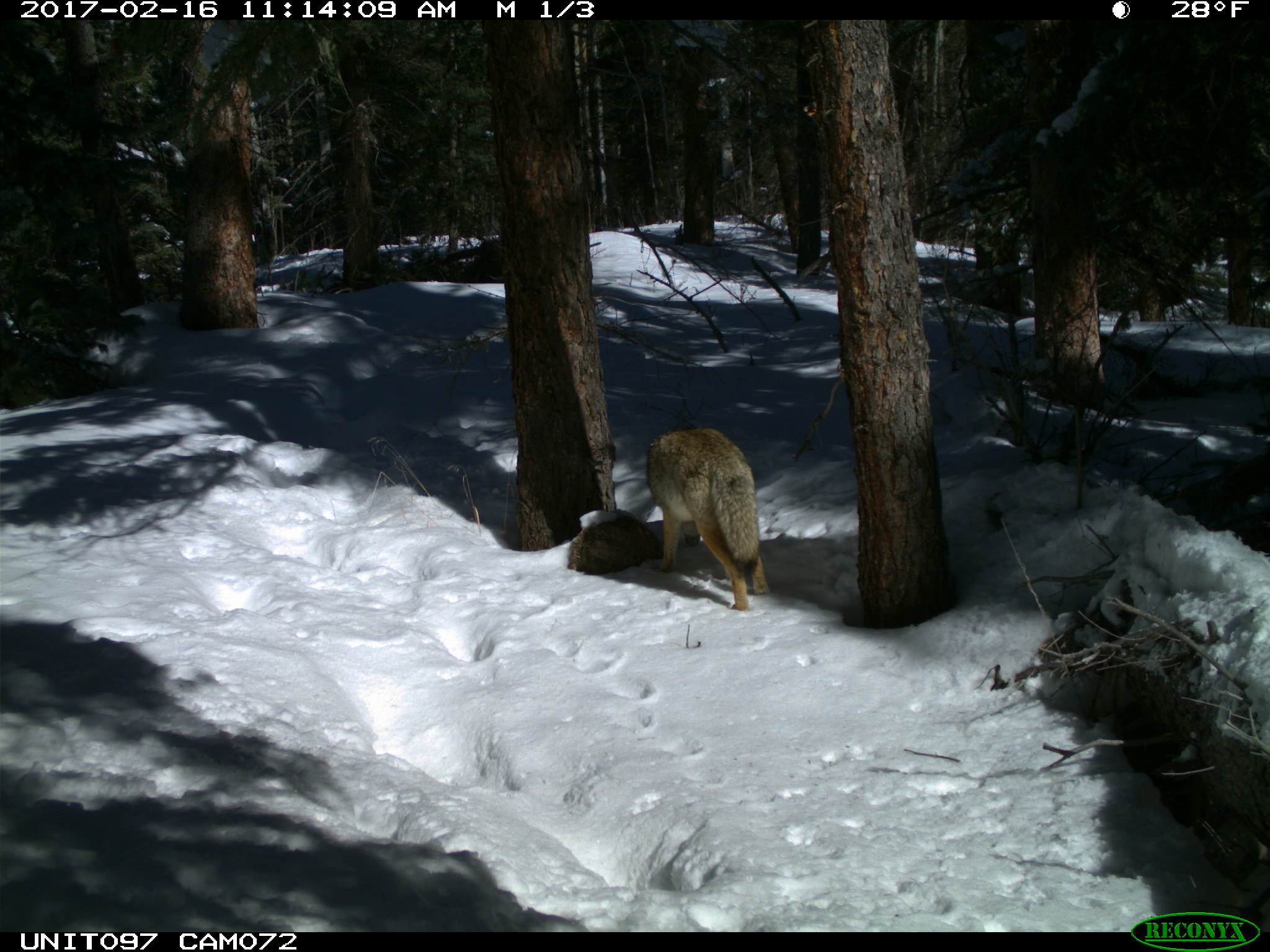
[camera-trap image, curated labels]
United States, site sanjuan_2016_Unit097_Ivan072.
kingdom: Animalia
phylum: Chordata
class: Mammalia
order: Carnivora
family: Canidae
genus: Canis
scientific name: Canis latrans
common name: coyote